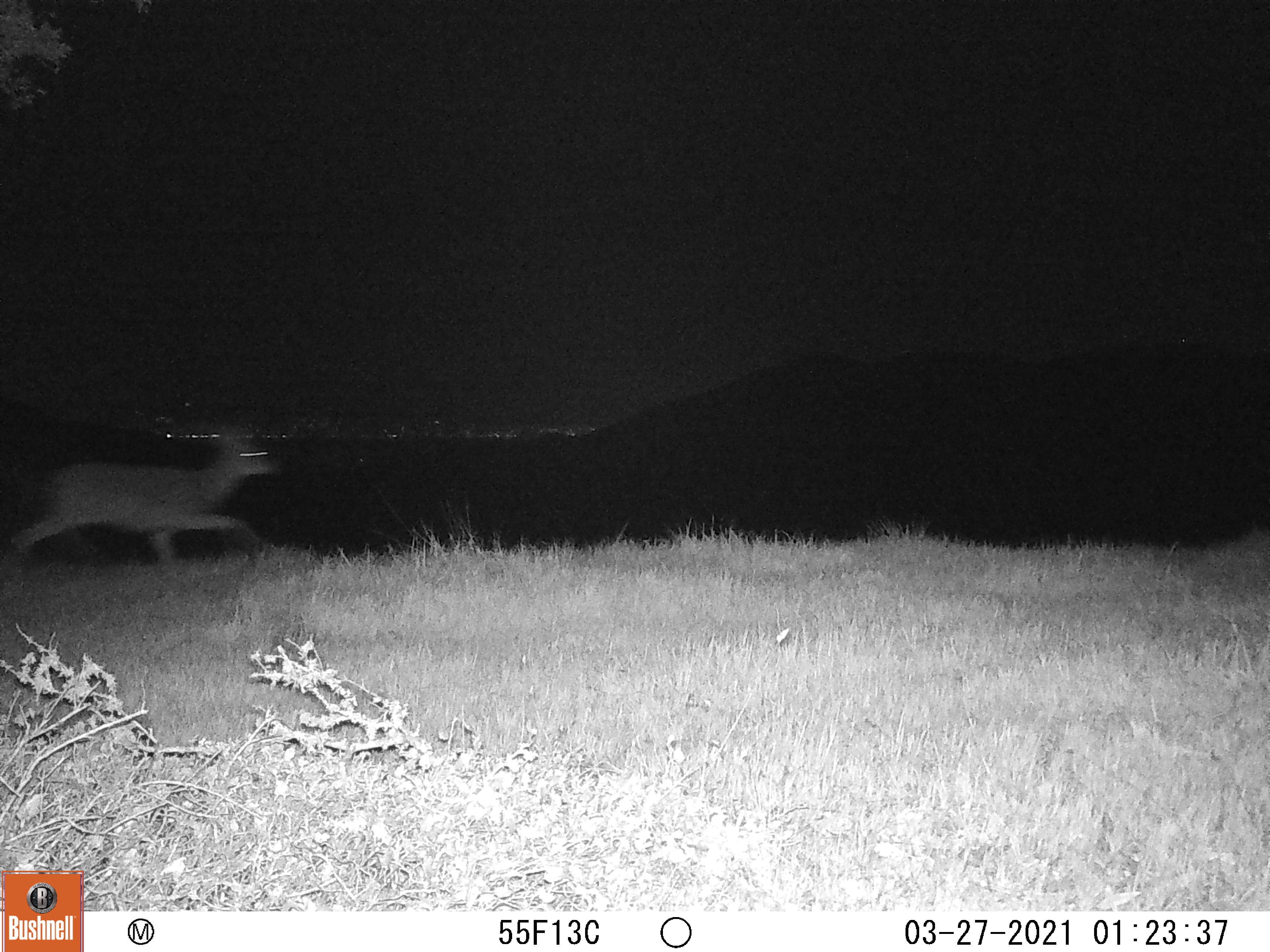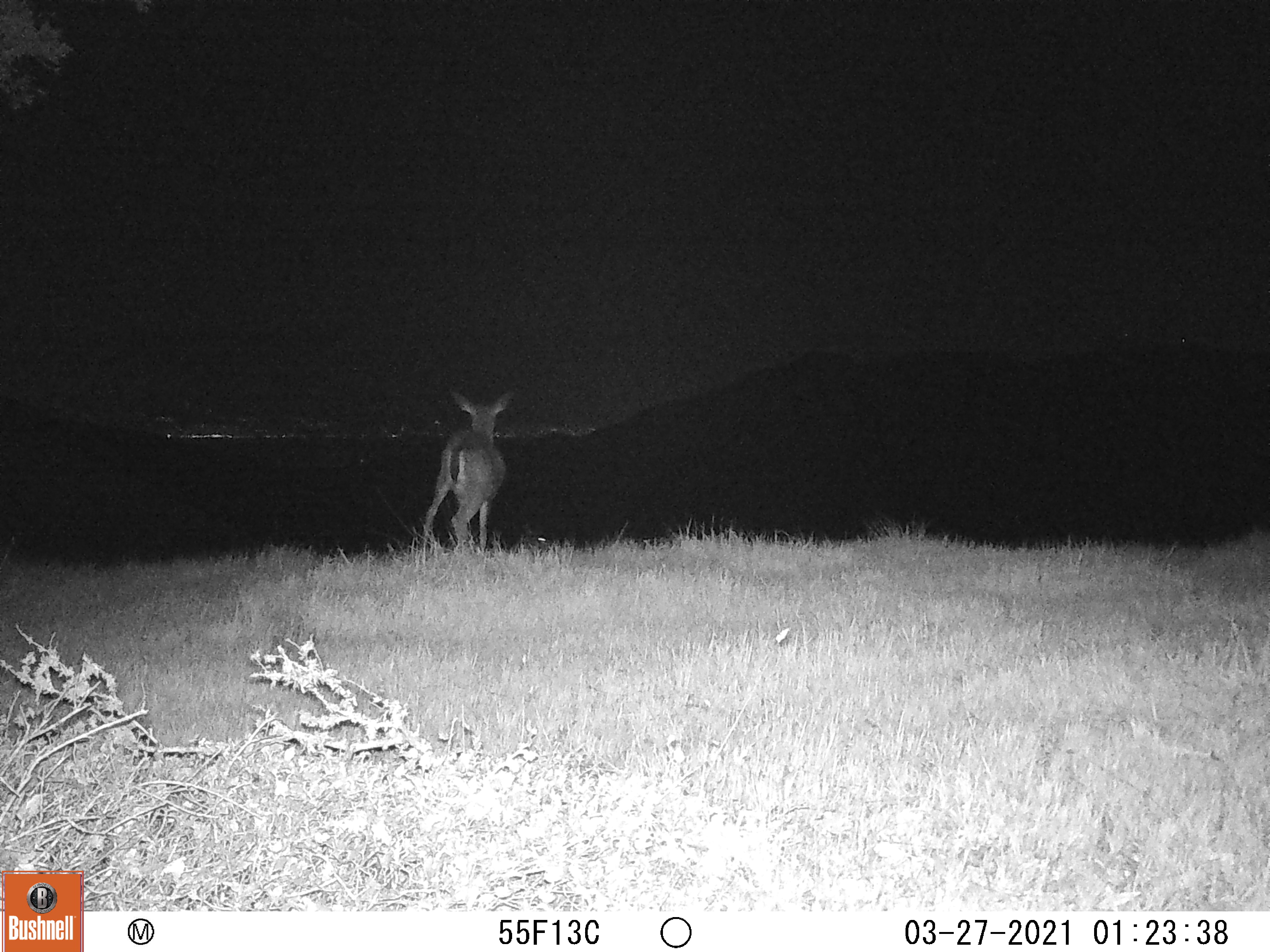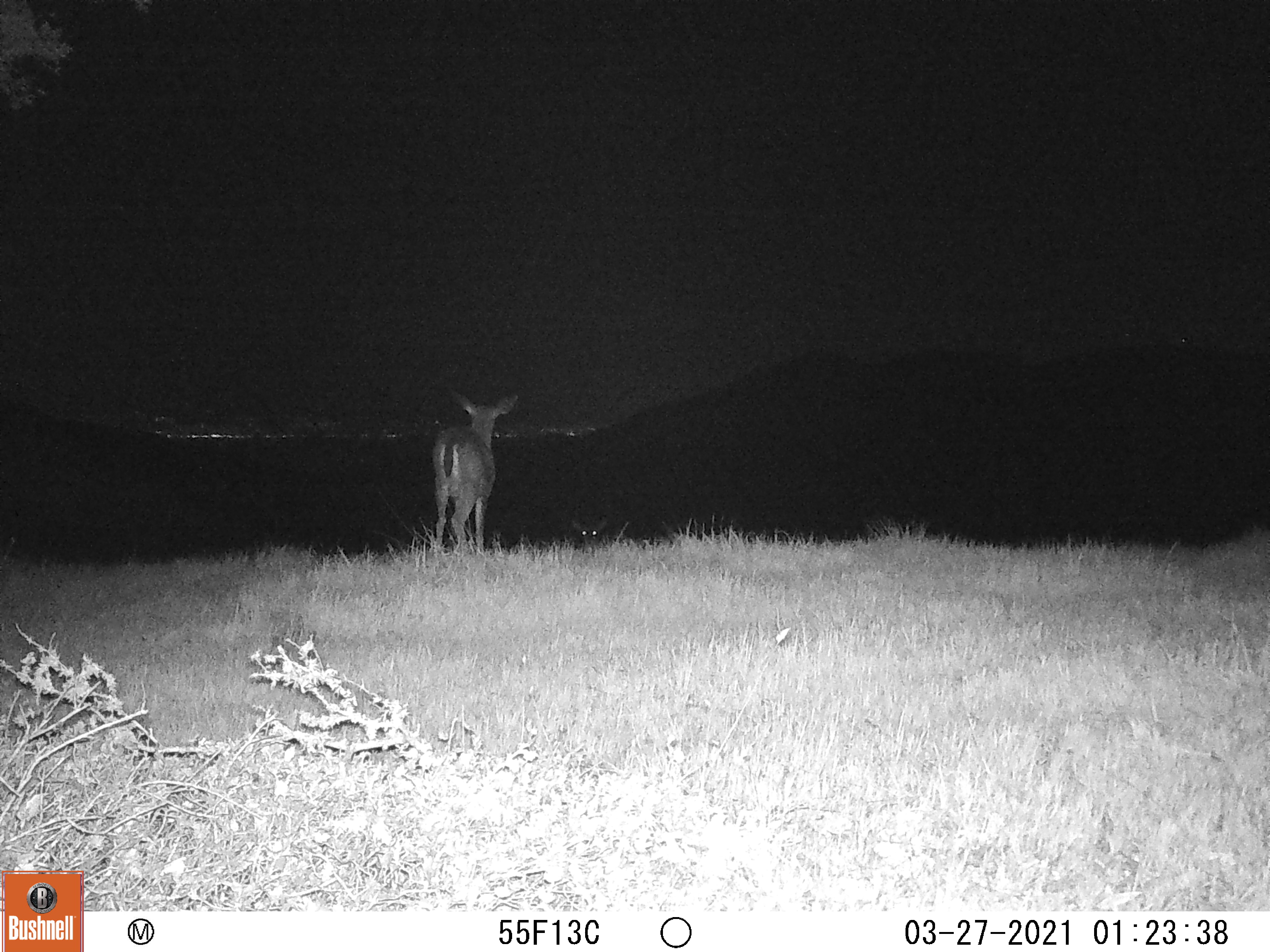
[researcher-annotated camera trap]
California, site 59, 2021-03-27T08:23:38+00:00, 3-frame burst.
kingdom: Animalia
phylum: Chordata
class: Mammalia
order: Artiodactyla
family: Cervidae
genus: Odocoileus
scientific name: Odocoileus hemionus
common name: mule deer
Mule deer (Odocoileus hemionus).